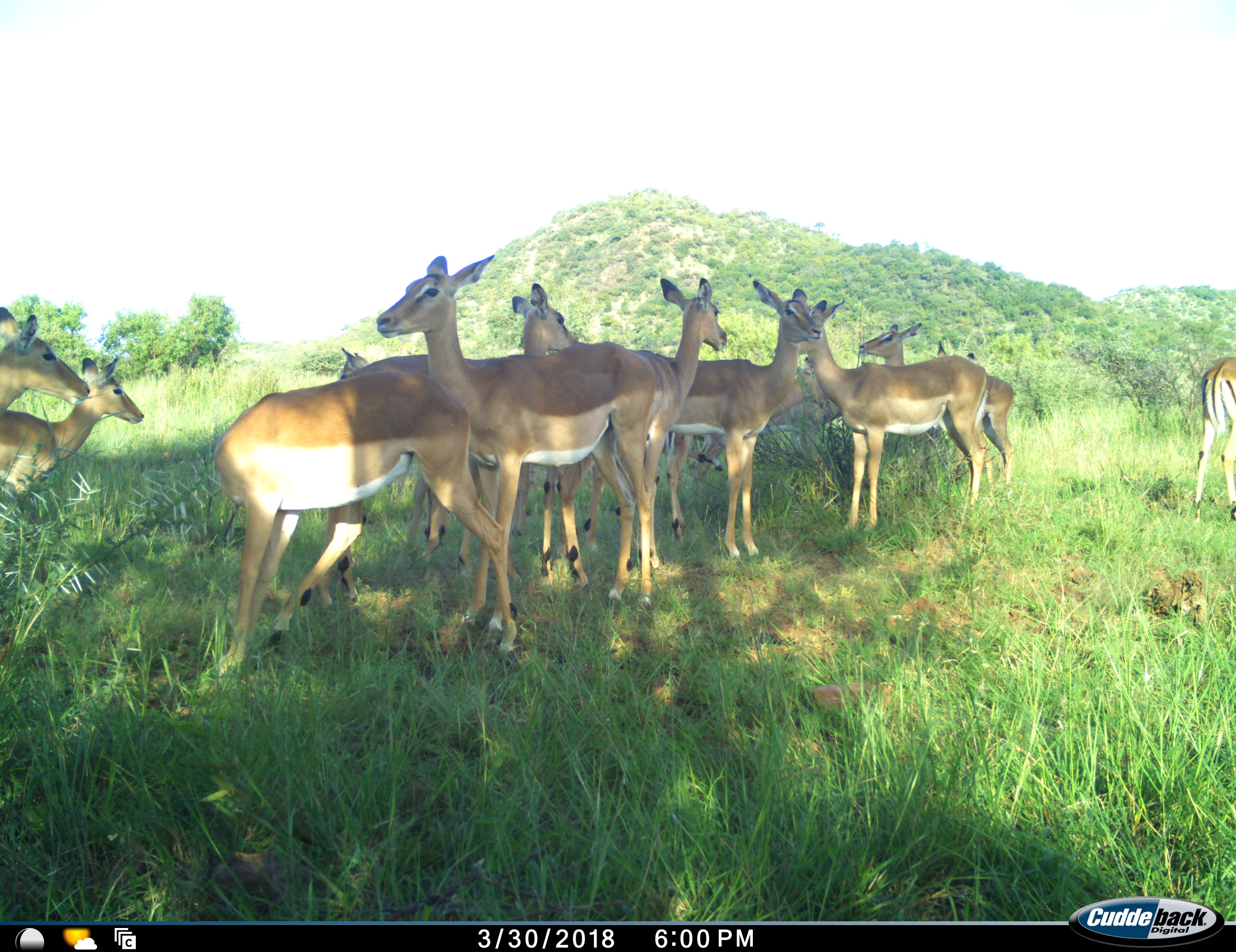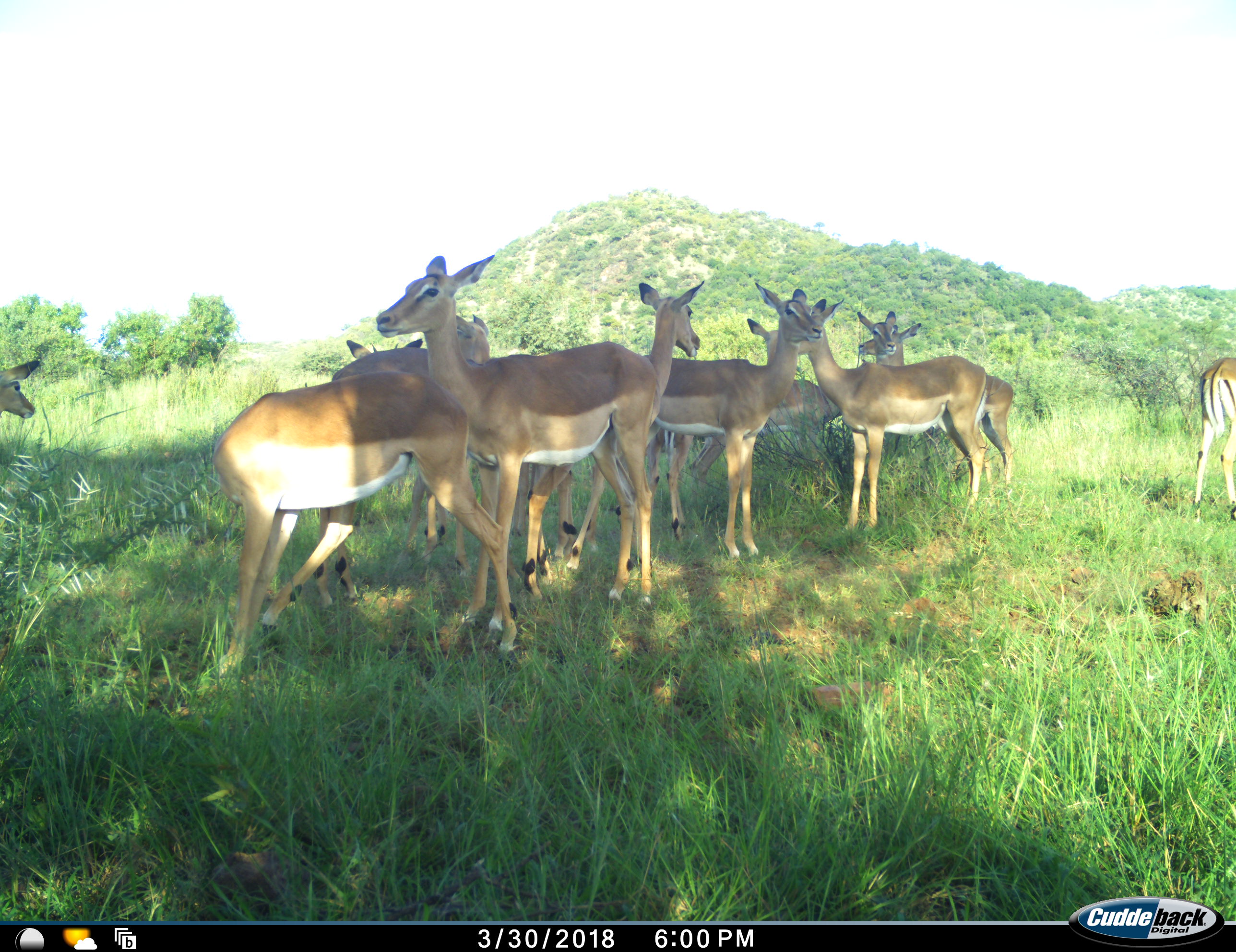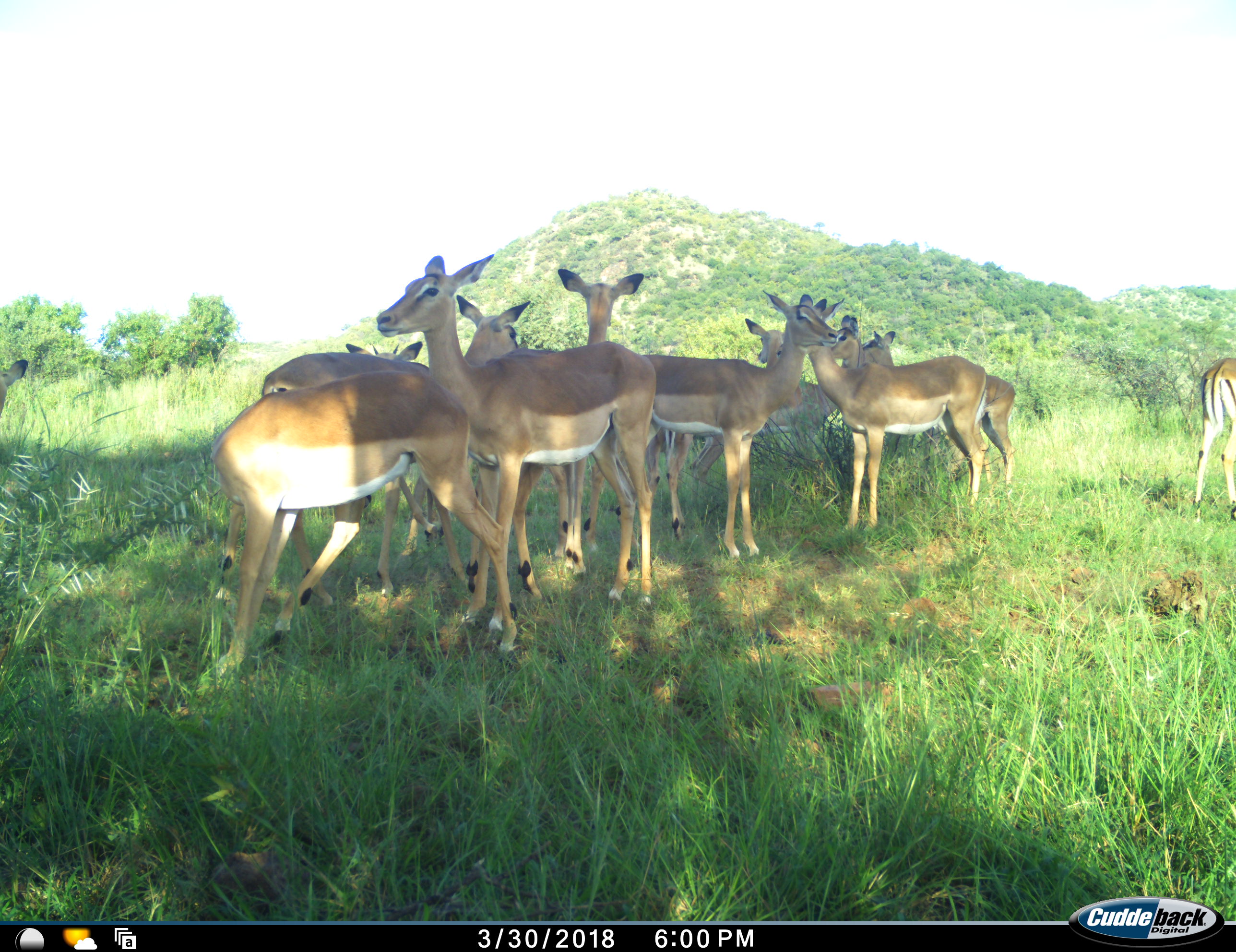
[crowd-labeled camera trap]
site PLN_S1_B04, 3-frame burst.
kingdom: Animalia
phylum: Chordata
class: Mammalia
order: Artiodactyla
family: Bovidae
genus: Aepyceros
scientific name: Aepyceros melampus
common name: impala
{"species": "impala (Aepyceros melampus)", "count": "11-50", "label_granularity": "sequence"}